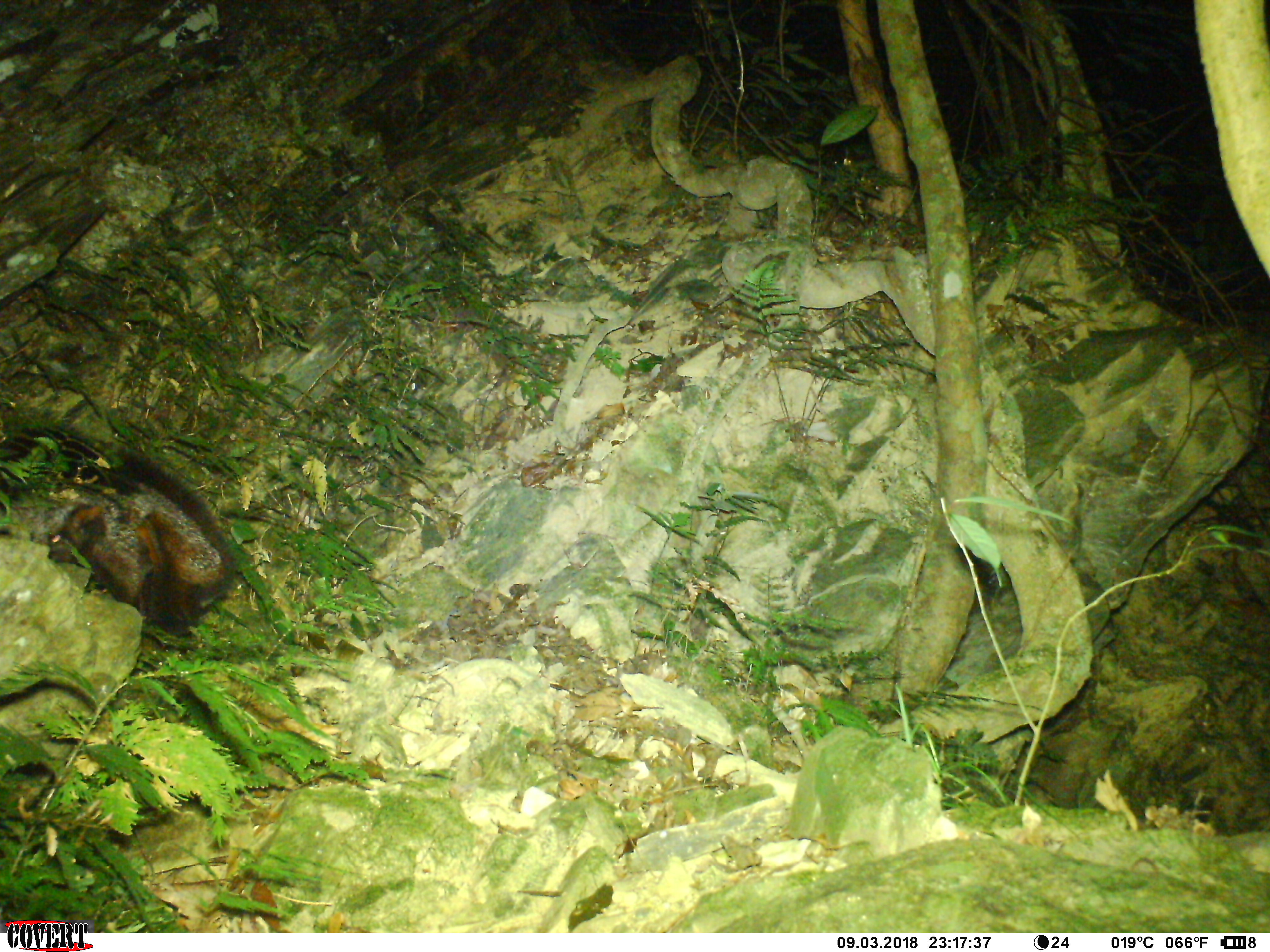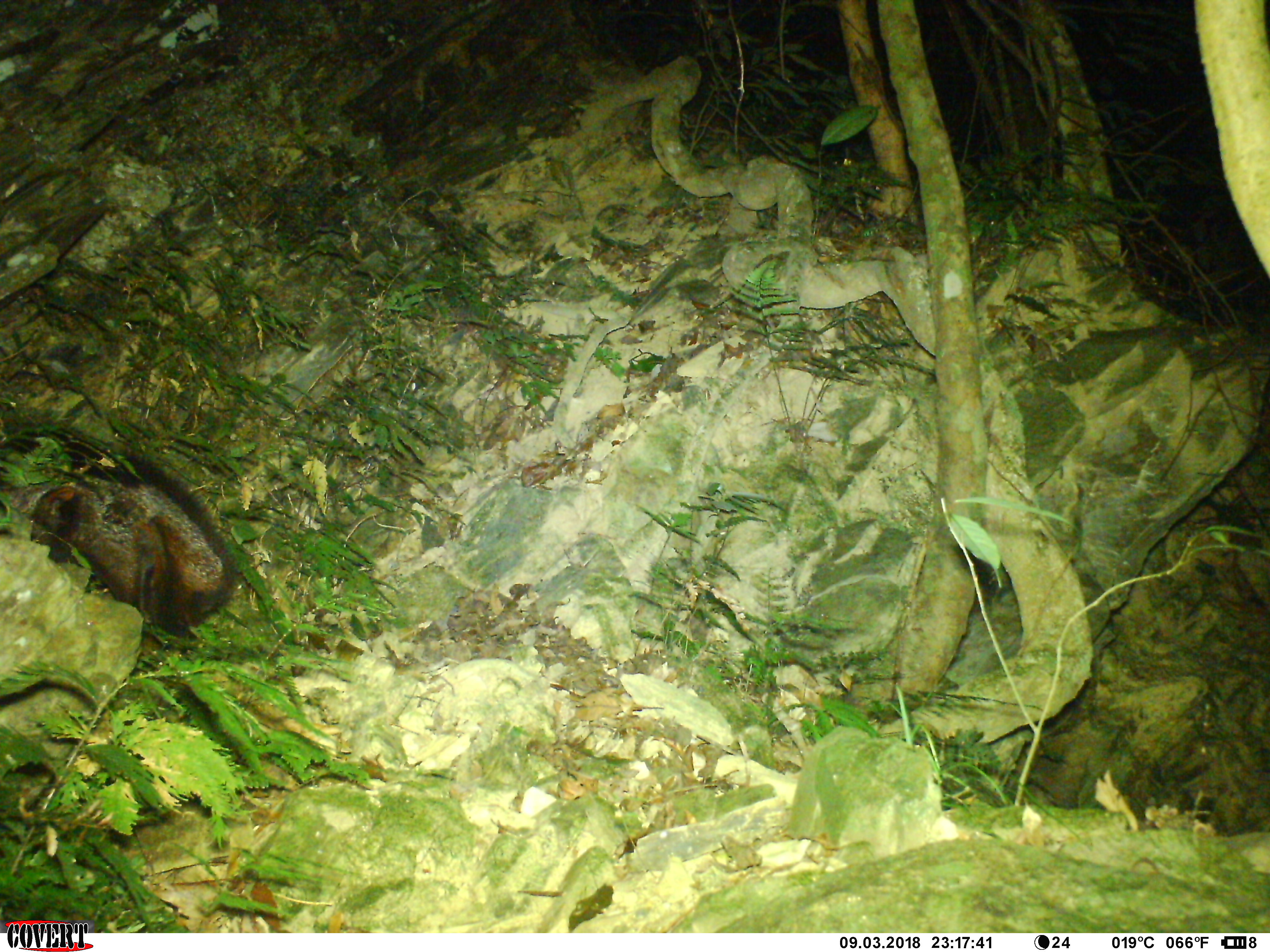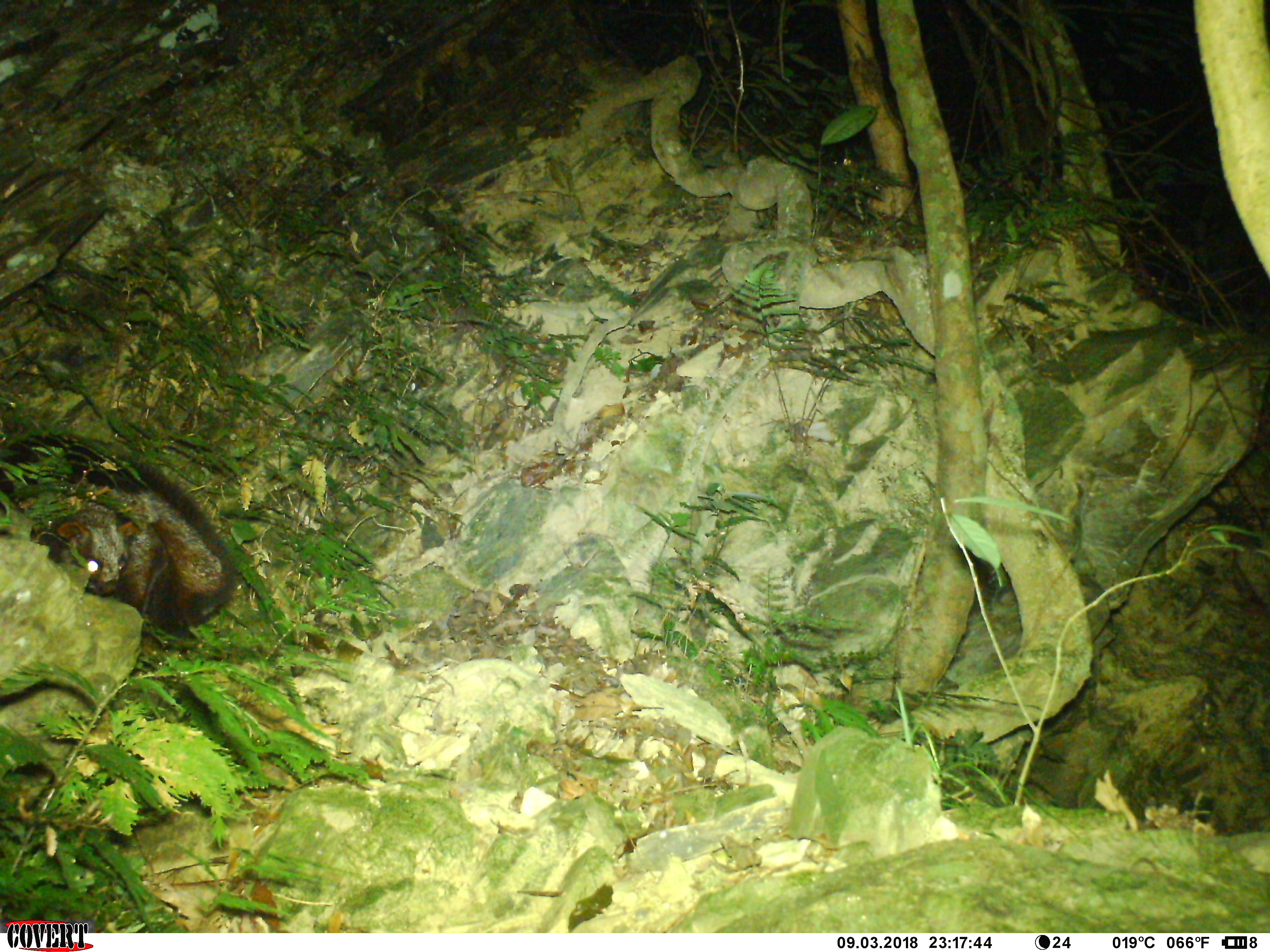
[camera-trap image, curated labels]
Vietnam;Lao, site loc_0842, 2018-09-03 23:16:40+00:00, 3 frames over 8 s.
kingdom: Animalia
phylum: Chordata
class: Mammalia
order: Rodentia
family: Sciuridae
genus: Petaurista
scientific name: Petaurista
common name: giant flying squirrel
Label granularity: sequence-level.